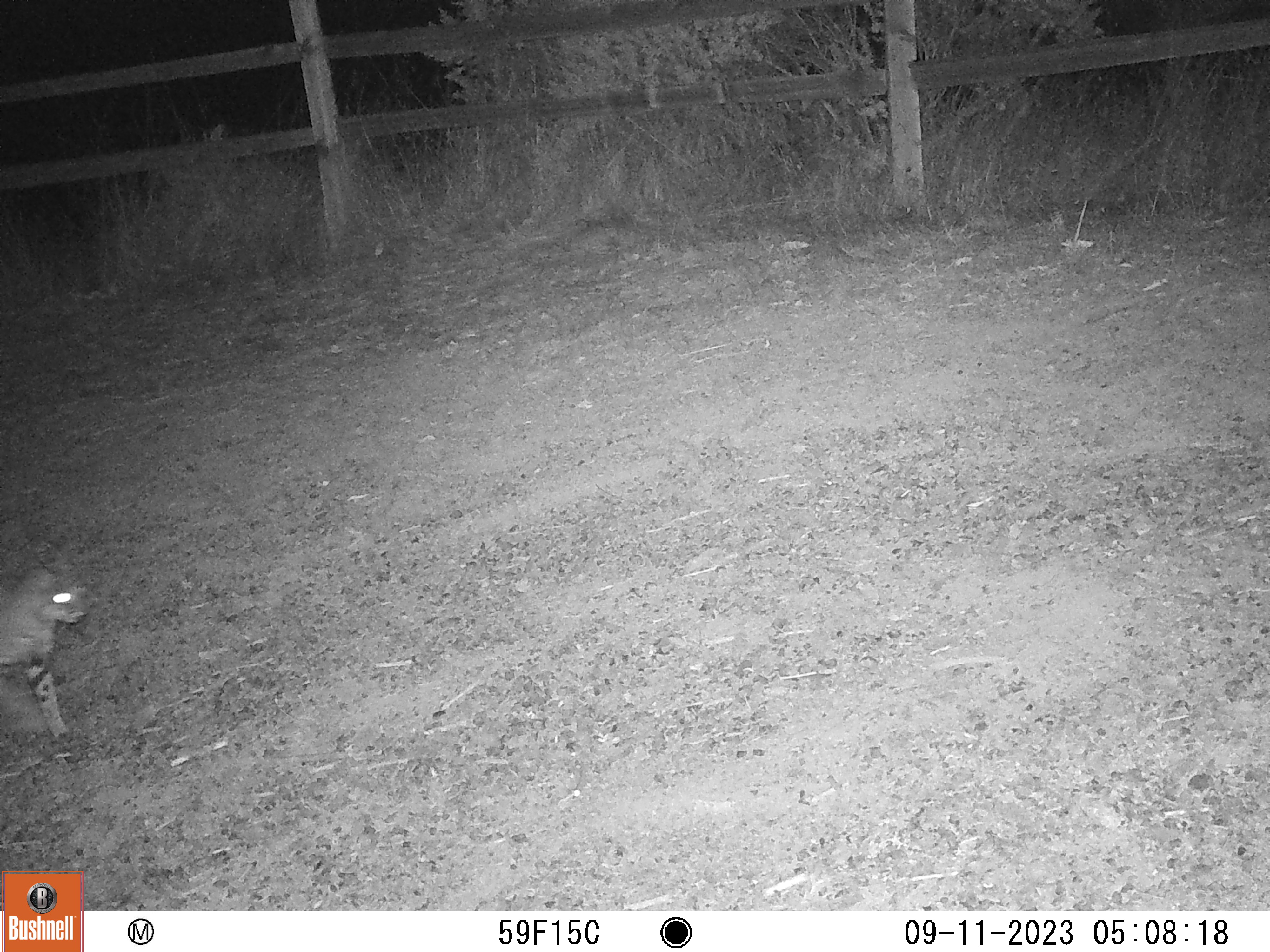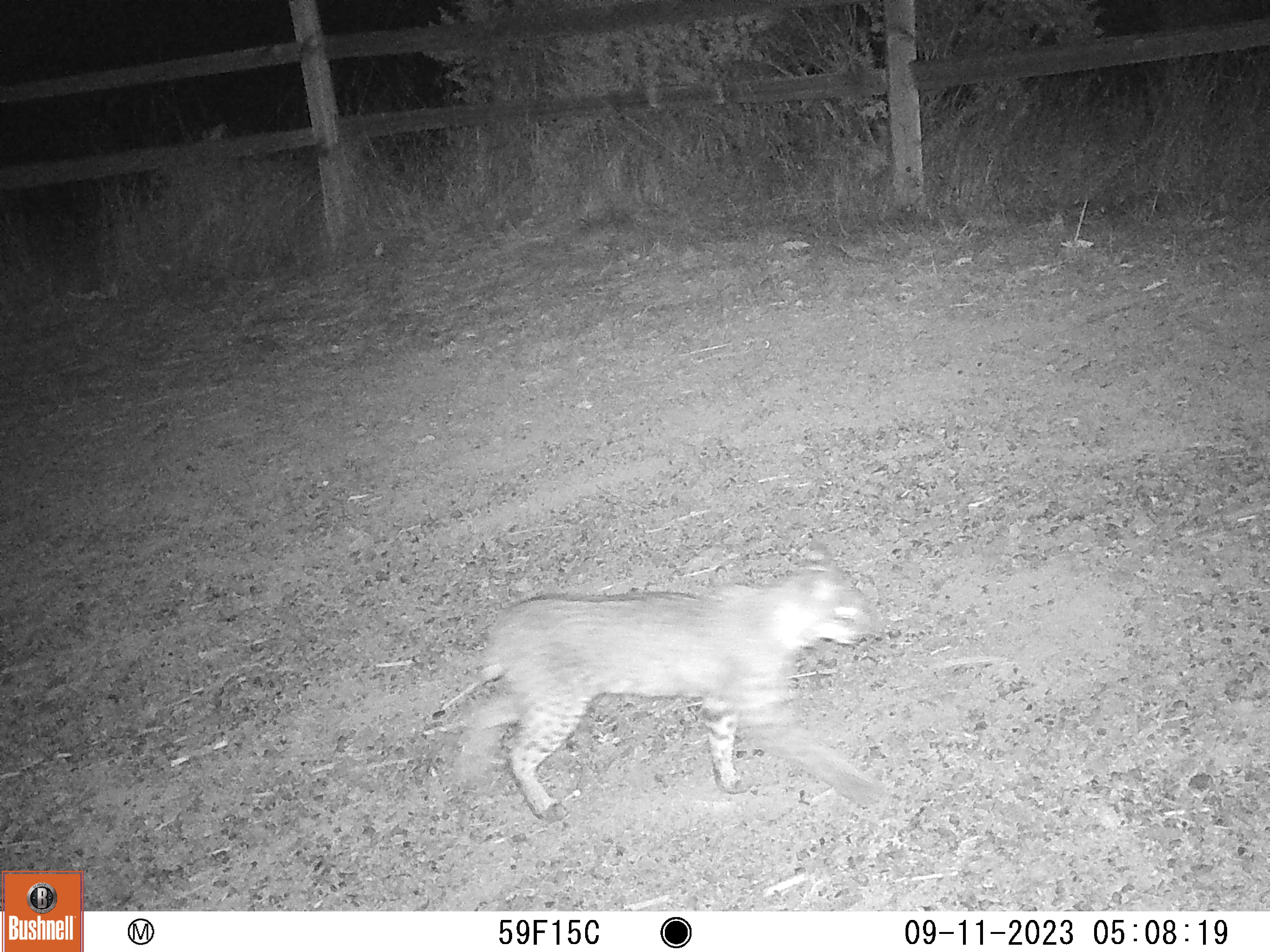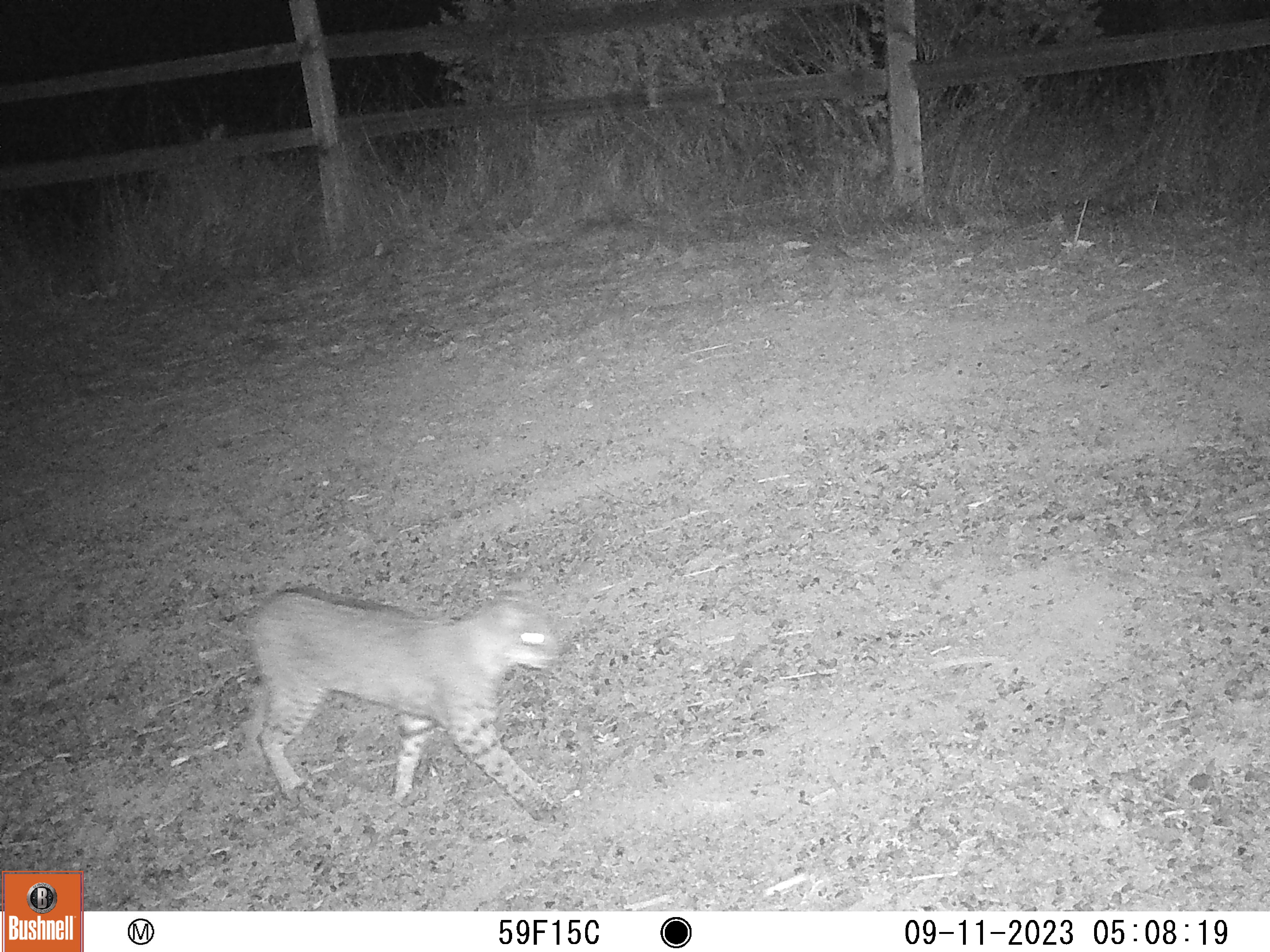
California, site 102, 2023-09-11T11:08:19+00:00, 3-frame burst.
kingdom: Animalia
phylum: Chordata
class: Mammalia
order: Carnivora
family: Felidae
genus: Lynx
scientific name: Lynx rufus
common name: bobcat